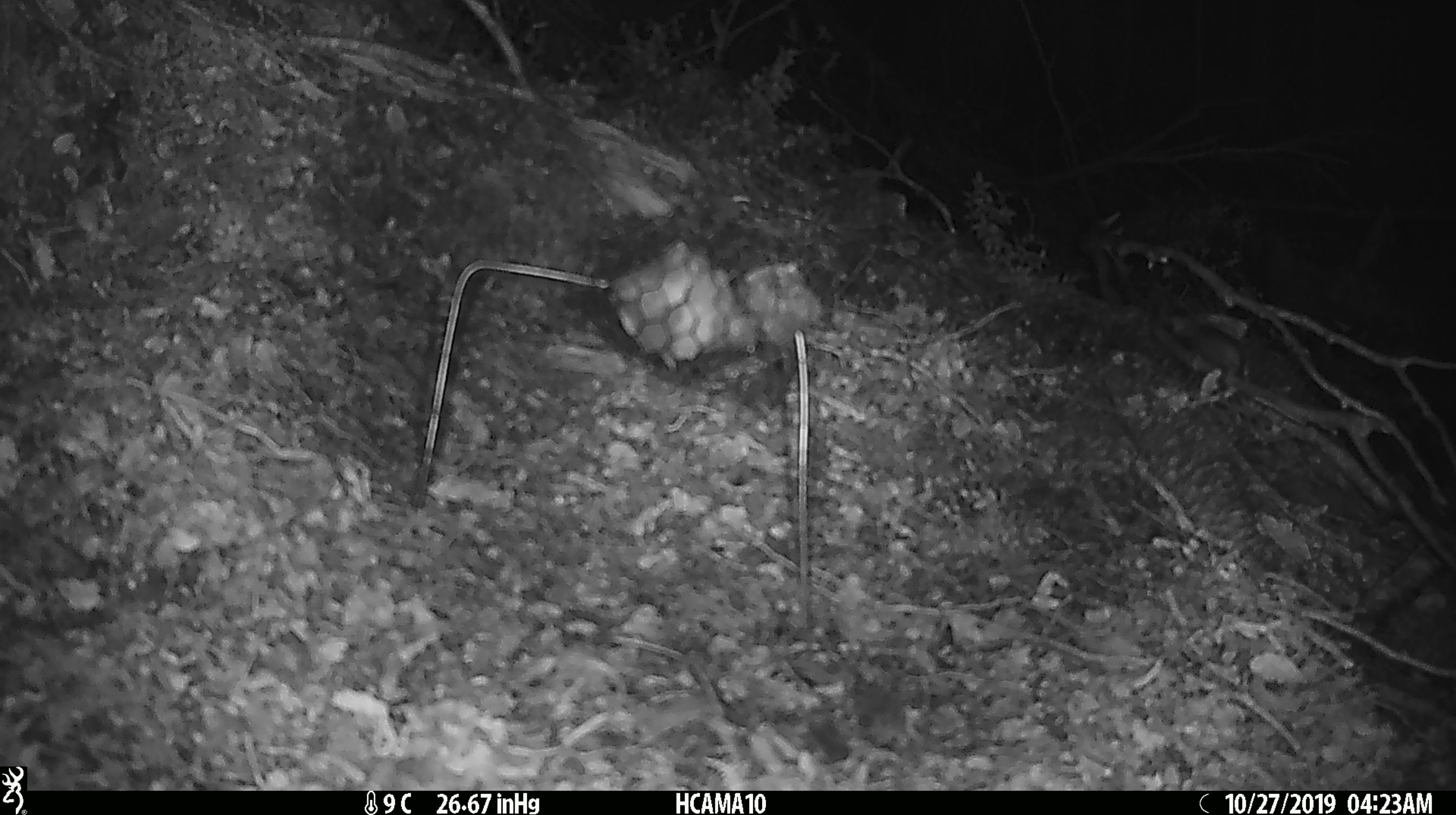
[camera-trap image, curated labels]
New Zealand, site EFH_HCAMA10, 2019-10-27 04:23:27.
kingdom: Animalia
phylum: Chordata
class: Mammalia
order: Rodentia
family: Muridae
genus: Mus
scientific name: Mus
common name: mouse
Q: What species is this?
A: Mouse (Mus).